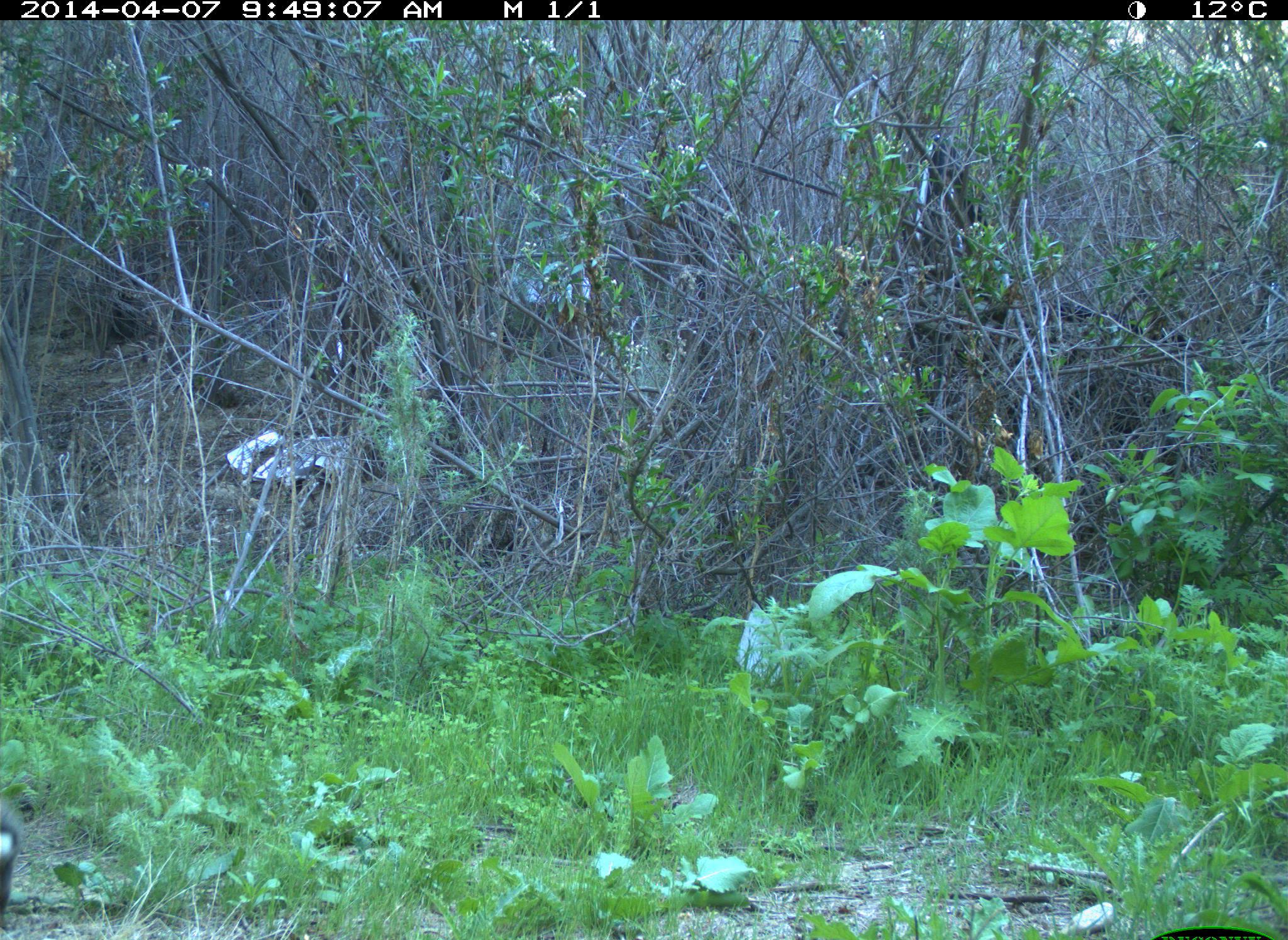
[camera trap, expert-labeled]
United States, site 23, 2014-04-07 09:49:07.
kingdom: Animalia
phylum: Chordata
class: Mammalia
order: Lagomorpha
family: Leporidae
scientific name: Leporidae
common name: rabbits and hares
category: rabbit